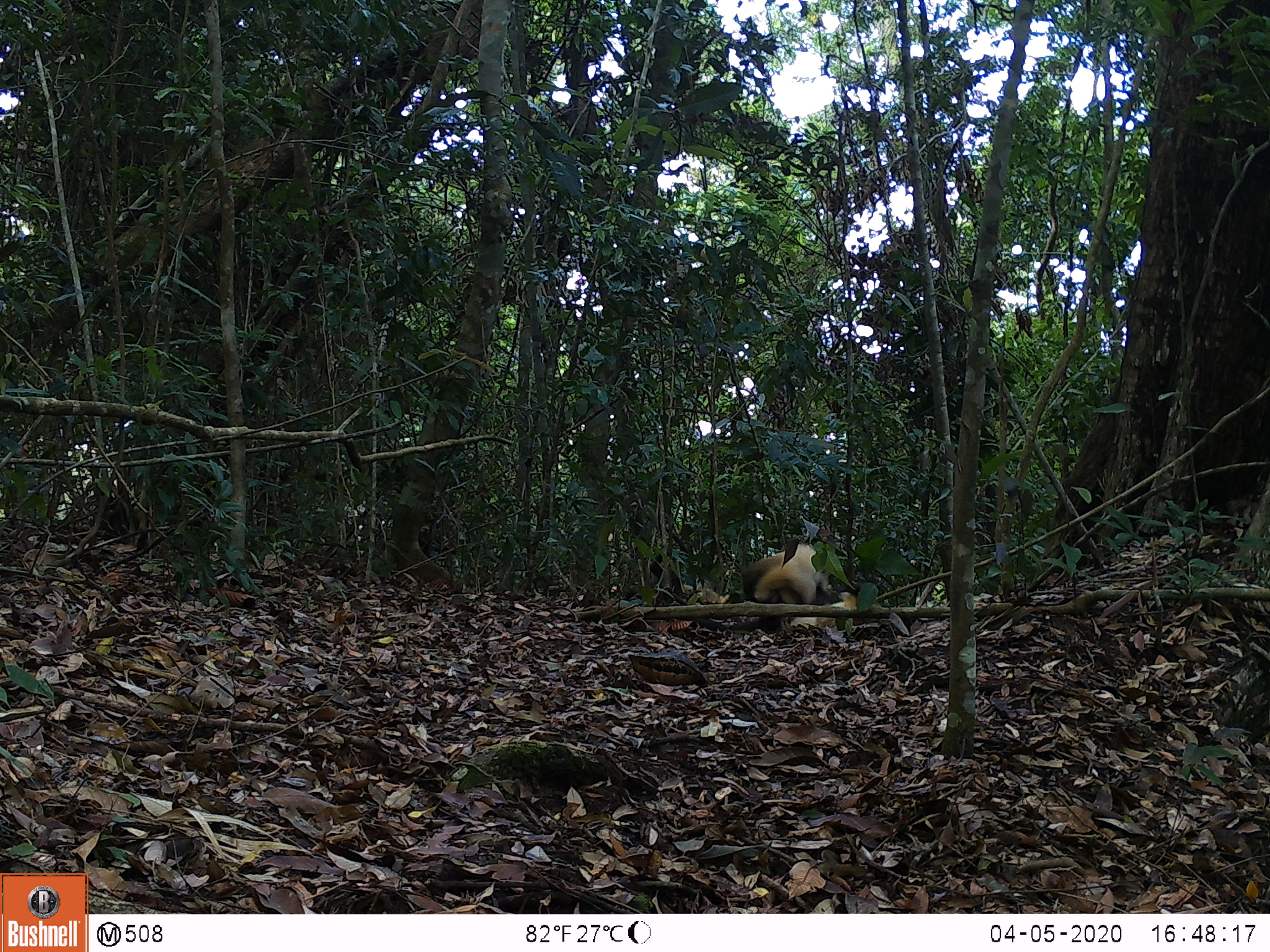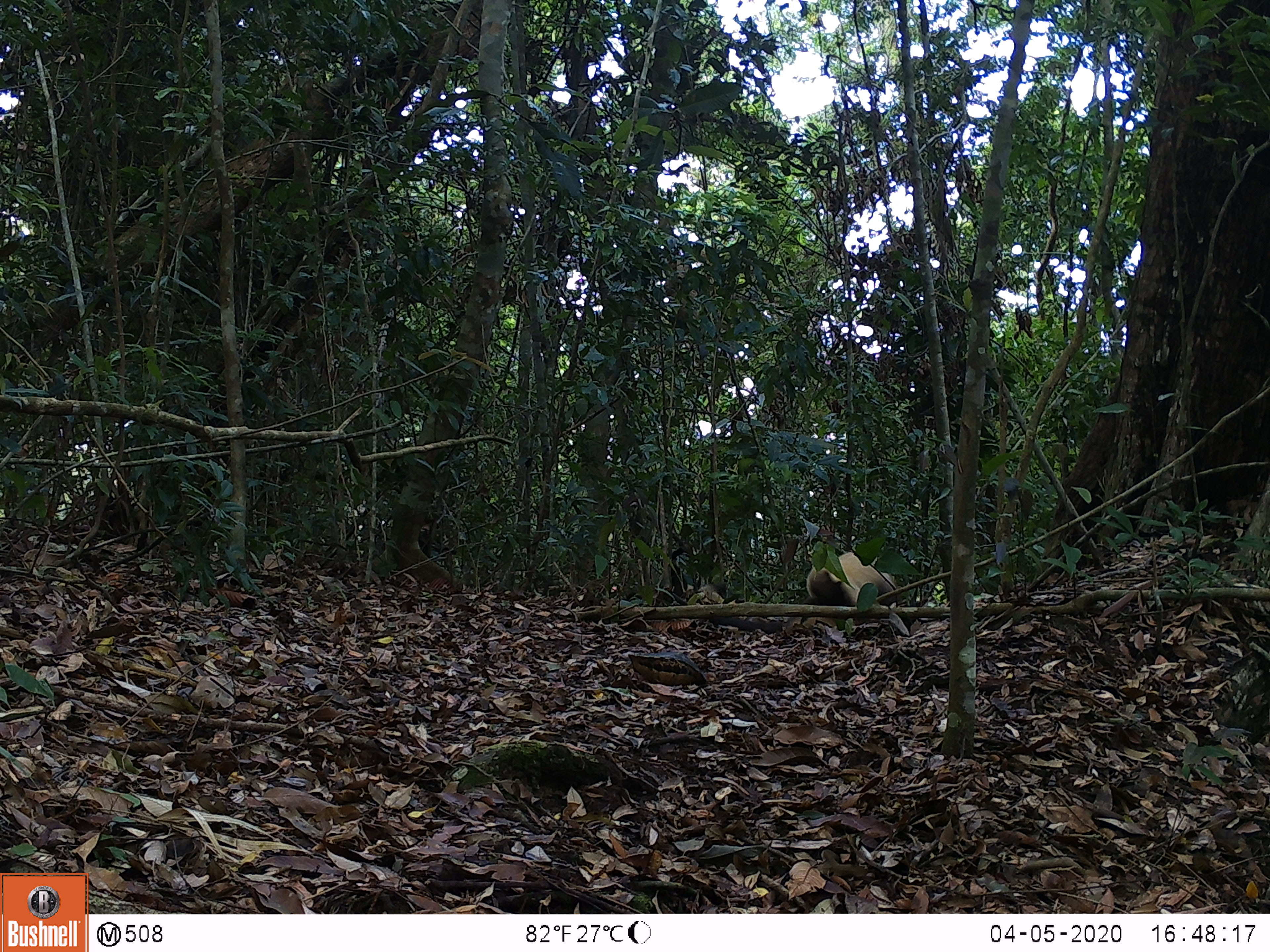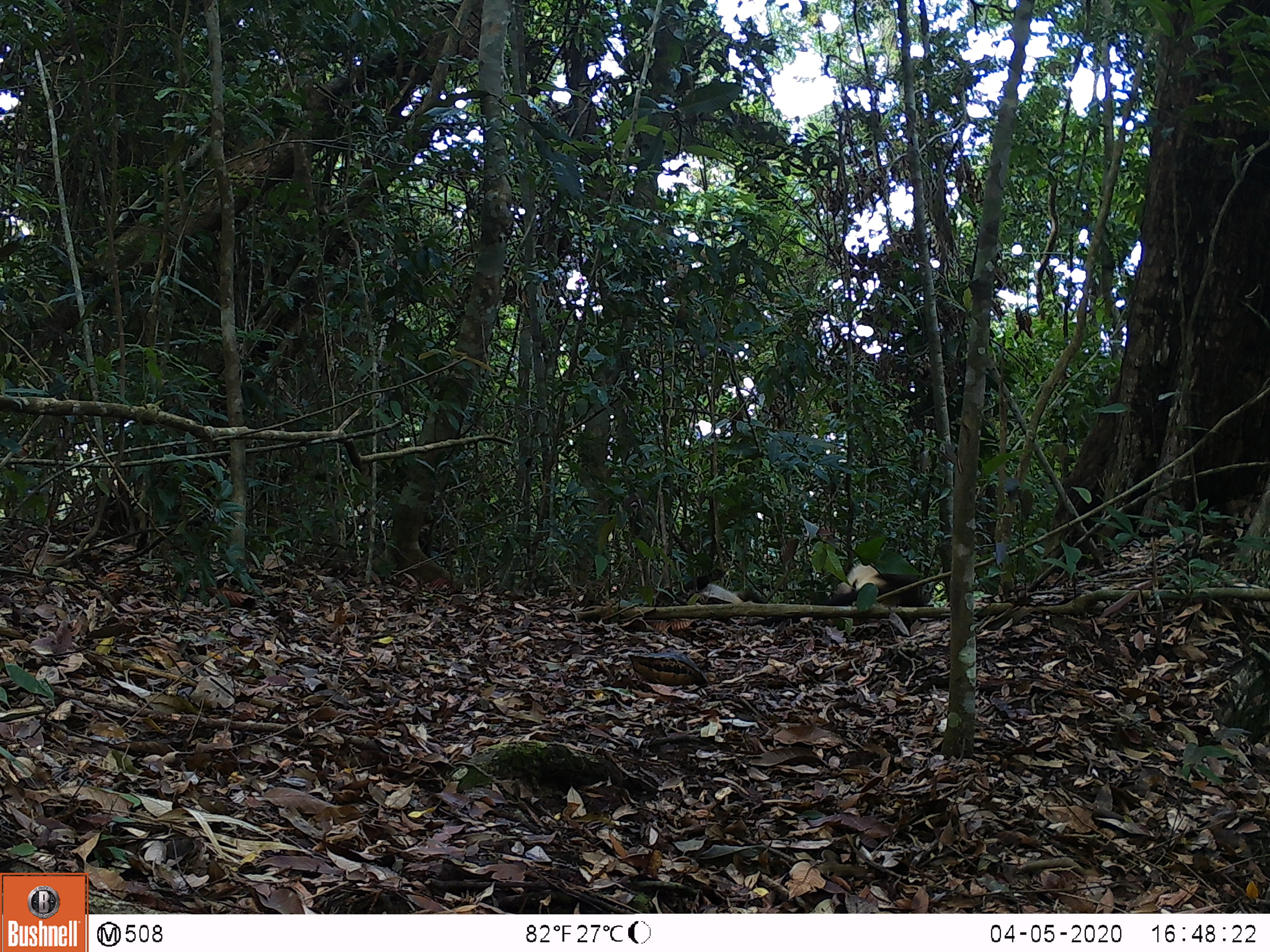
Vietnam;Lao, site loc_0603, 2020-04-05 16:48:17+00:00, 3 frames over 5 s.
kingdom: Animalia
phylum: Chordata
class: Mammalia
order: Carnivora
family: Mustelidae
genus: Martes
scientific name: Martes flavigula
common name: yellow-throated marten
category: yellow throated marten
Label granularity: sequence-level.